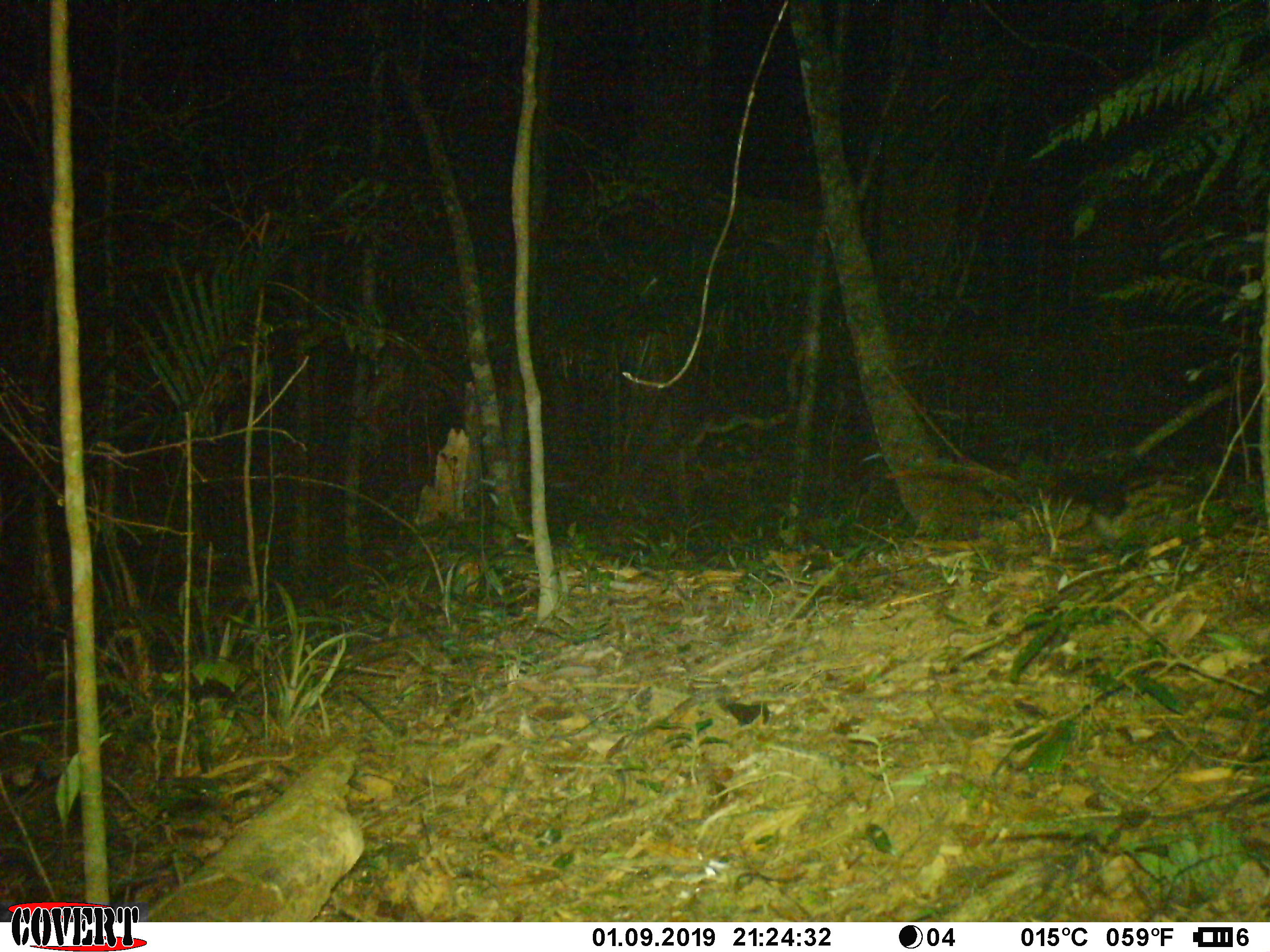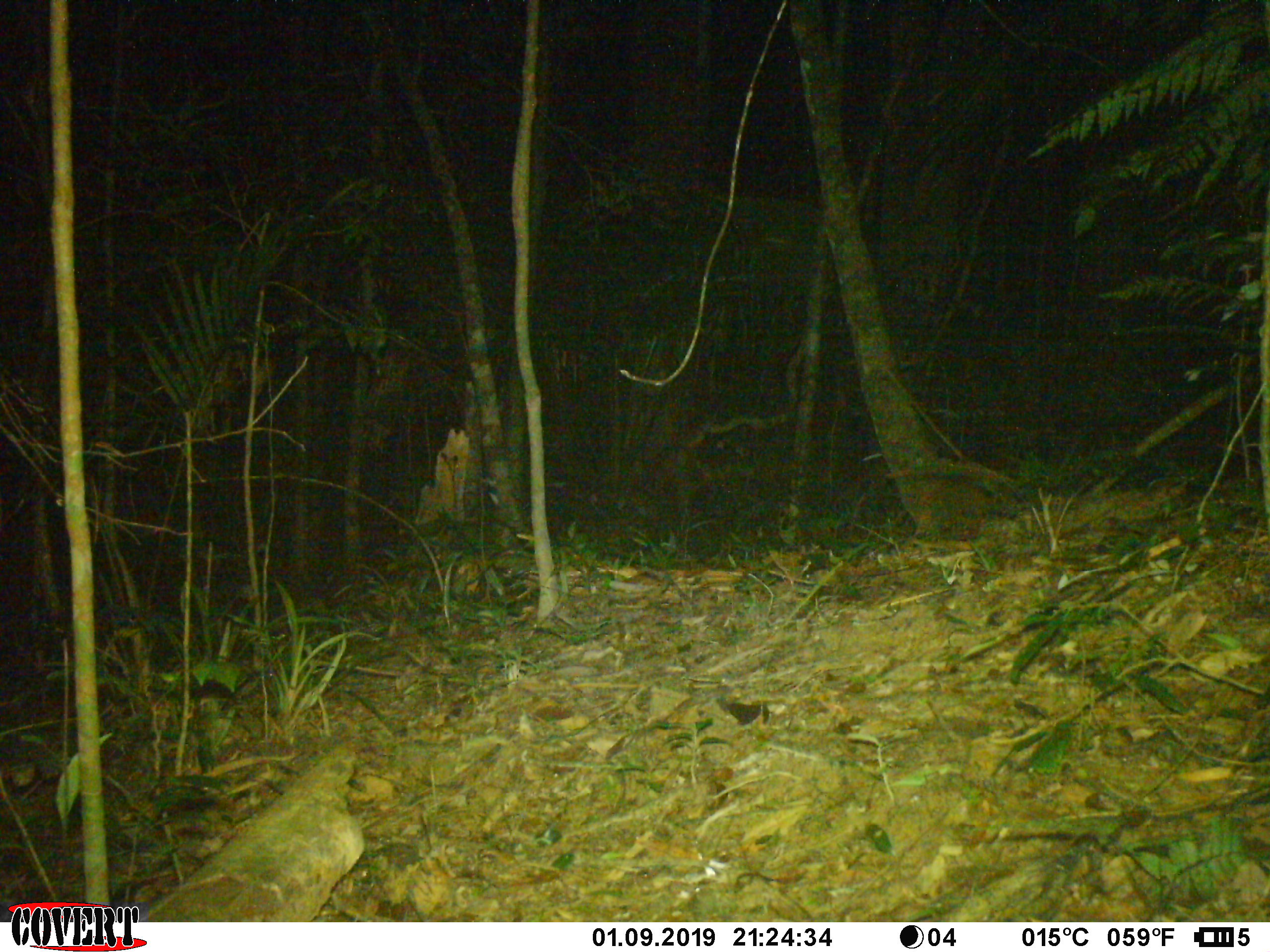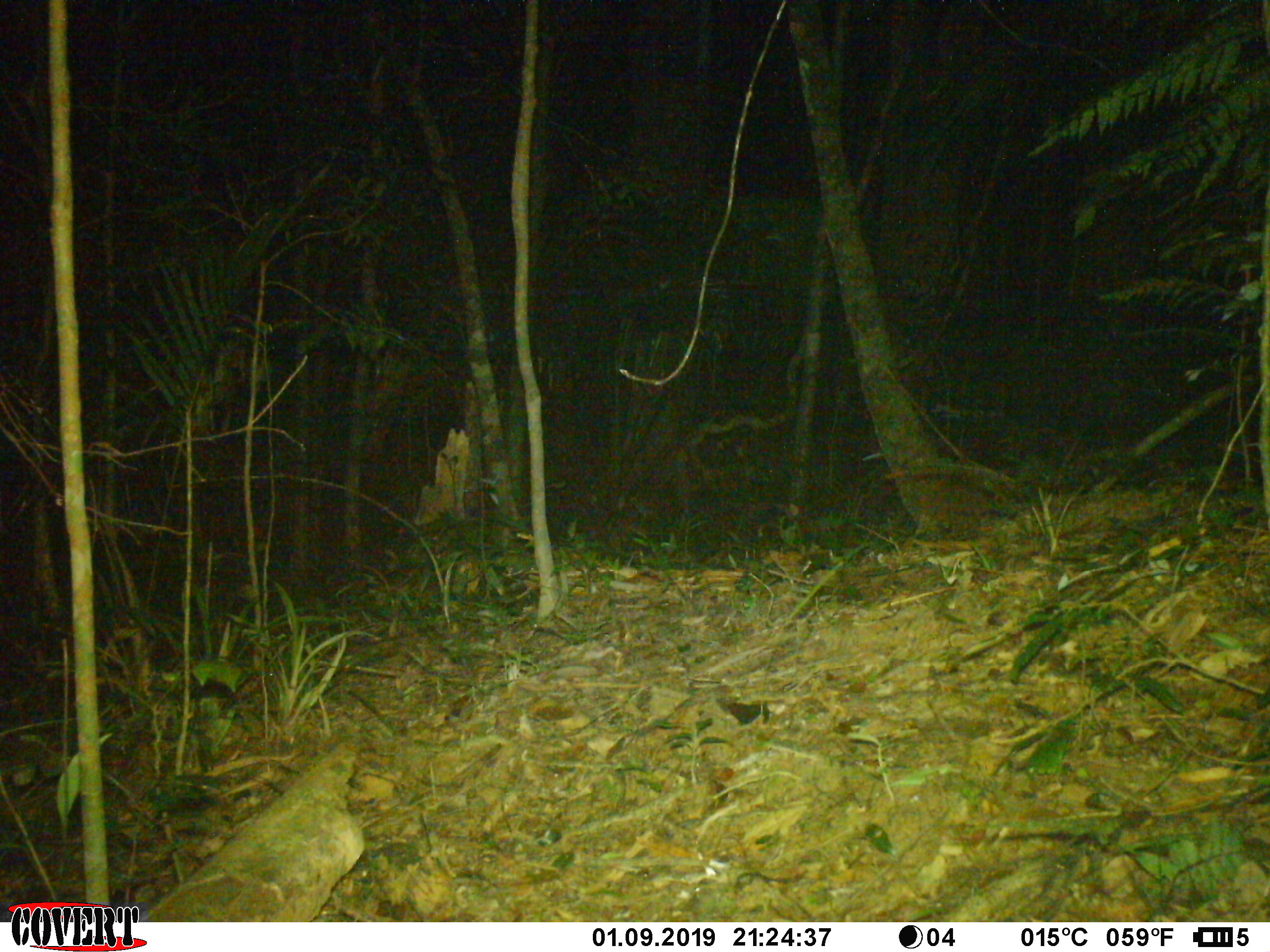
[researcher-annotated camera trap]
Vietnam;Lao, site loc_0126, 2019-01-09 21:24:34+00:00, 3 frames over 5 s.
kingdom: Animalia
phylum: Chordata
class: Mammalia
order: Carnivora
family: Viverridae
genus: Paradoxurus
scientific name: Paradoxurus hermaphroditus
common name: common palm civet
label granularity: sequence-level